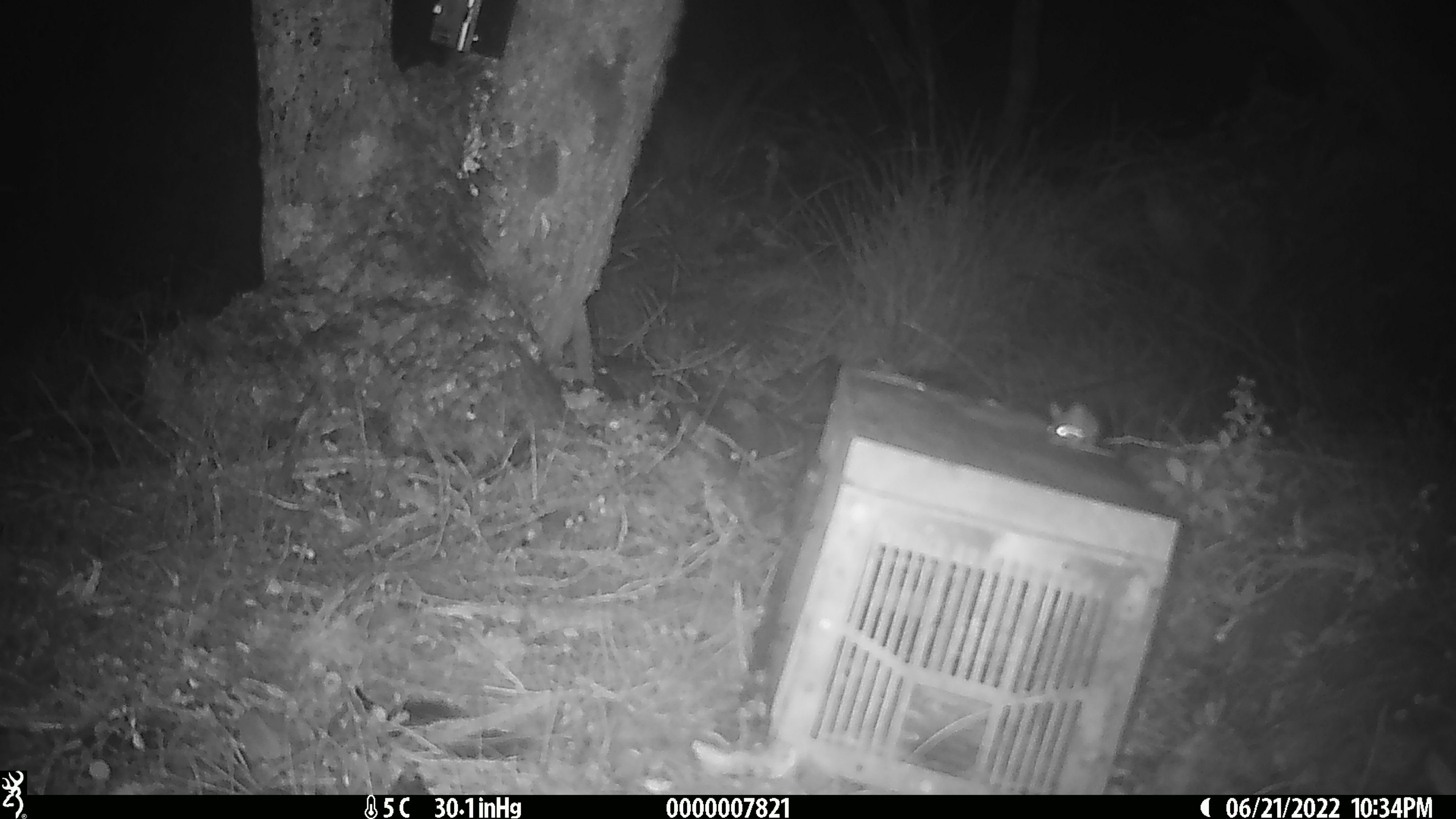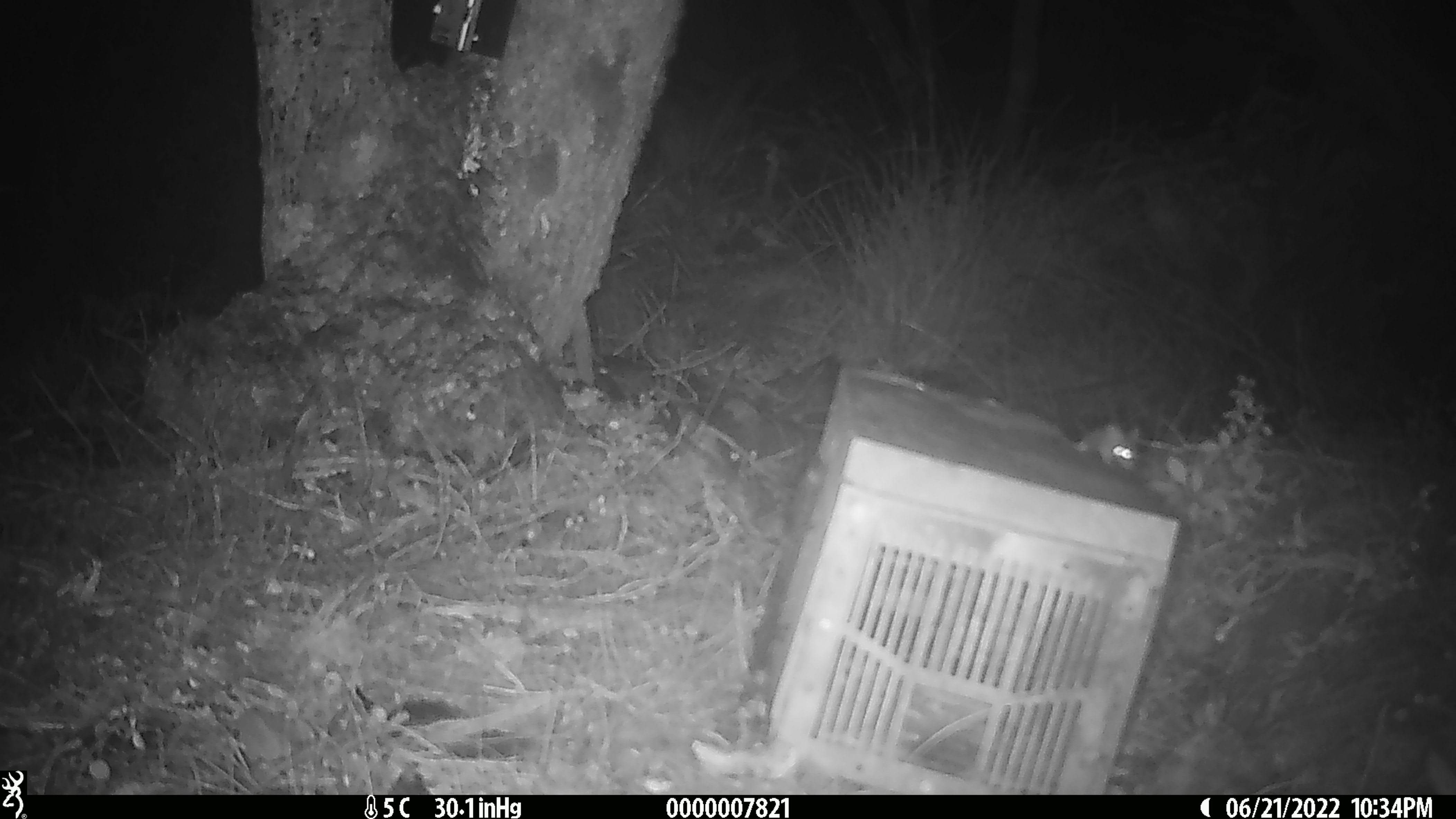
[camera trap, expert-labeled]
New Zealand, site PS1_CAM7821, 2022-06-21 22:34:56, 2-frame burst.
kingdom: Animalia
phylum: Chordata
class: Mammalia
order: Rodentia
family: Muridae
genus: Mus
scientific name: Mus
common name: mouse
Mouse (Mus).